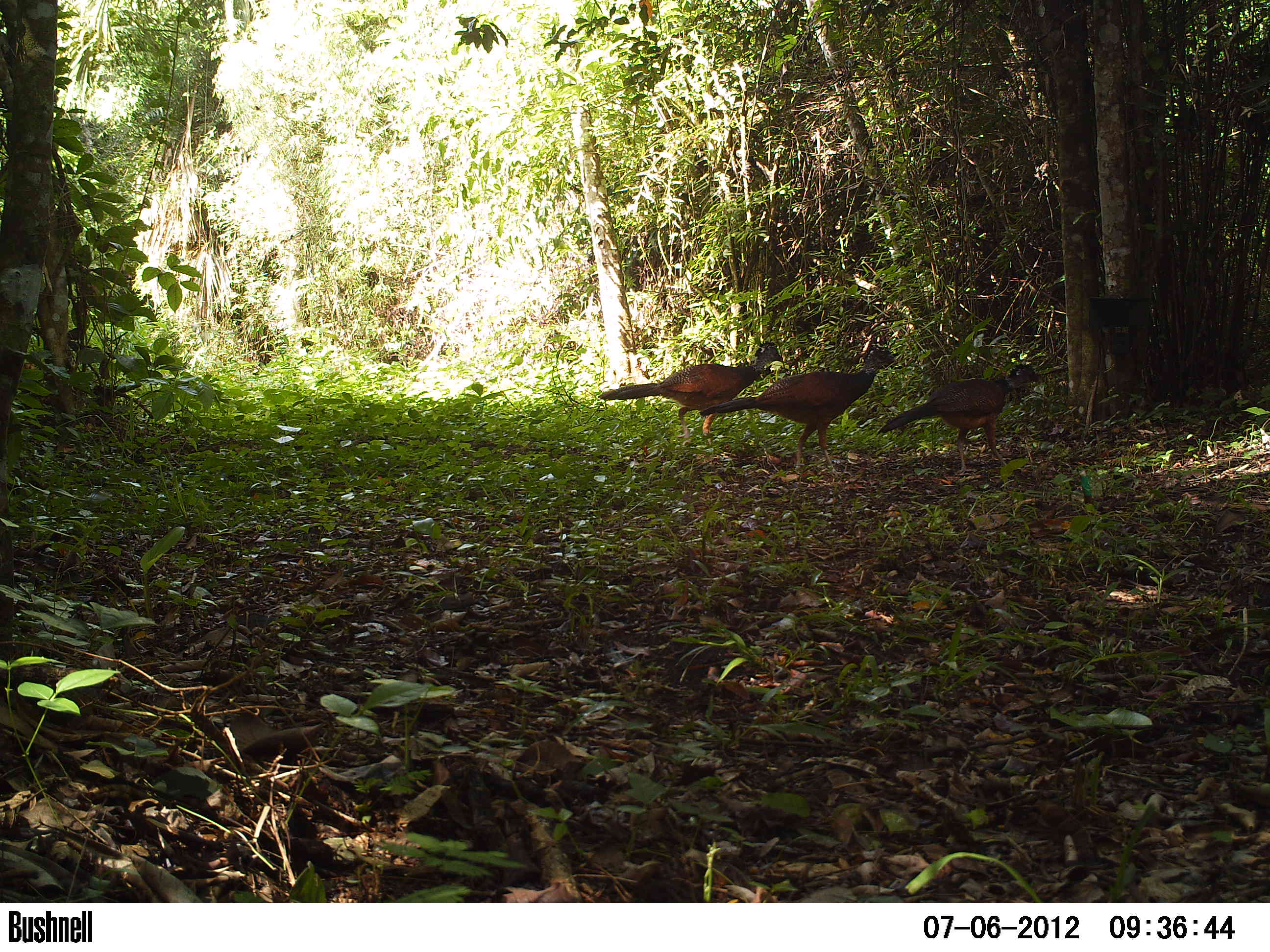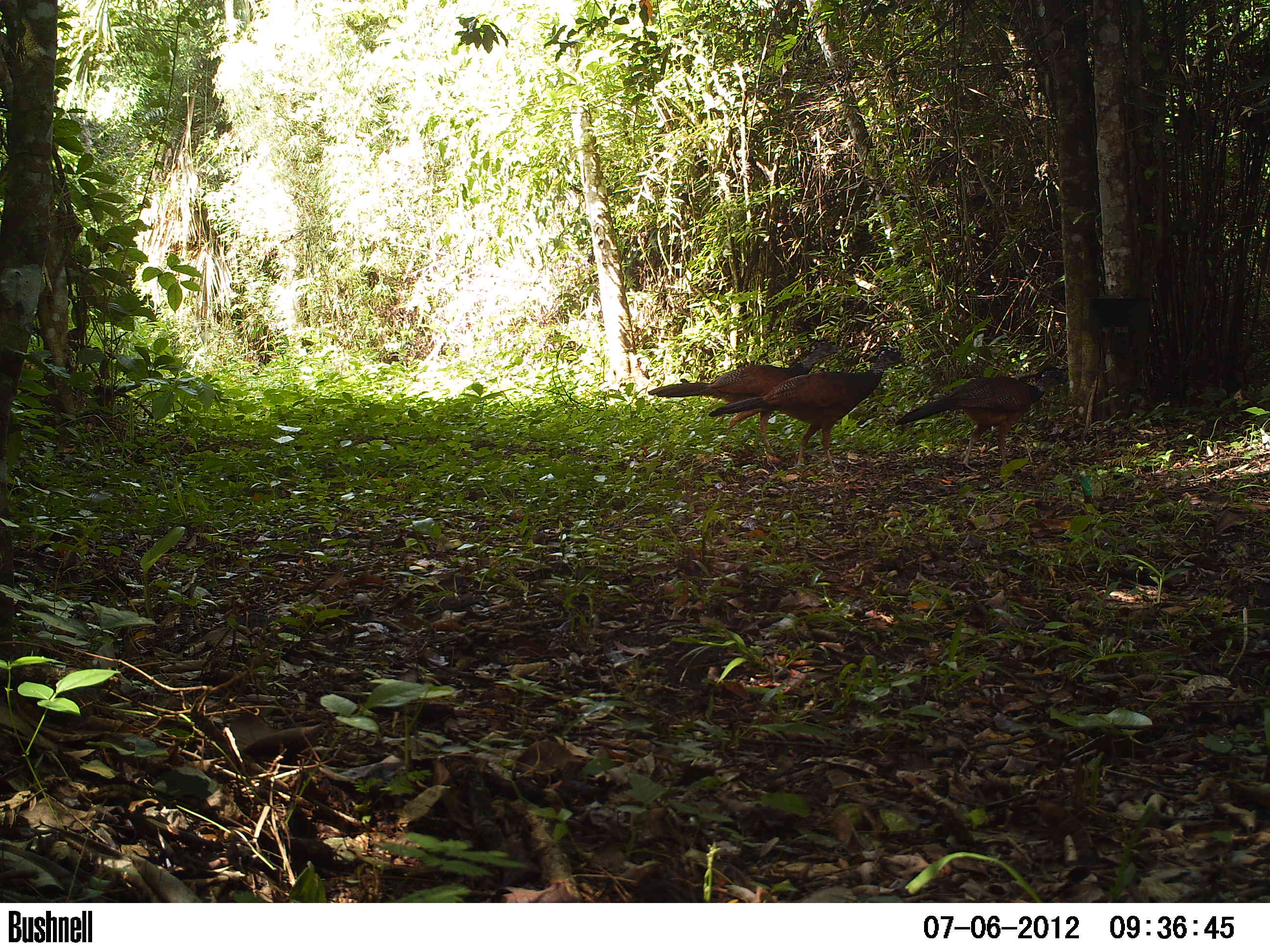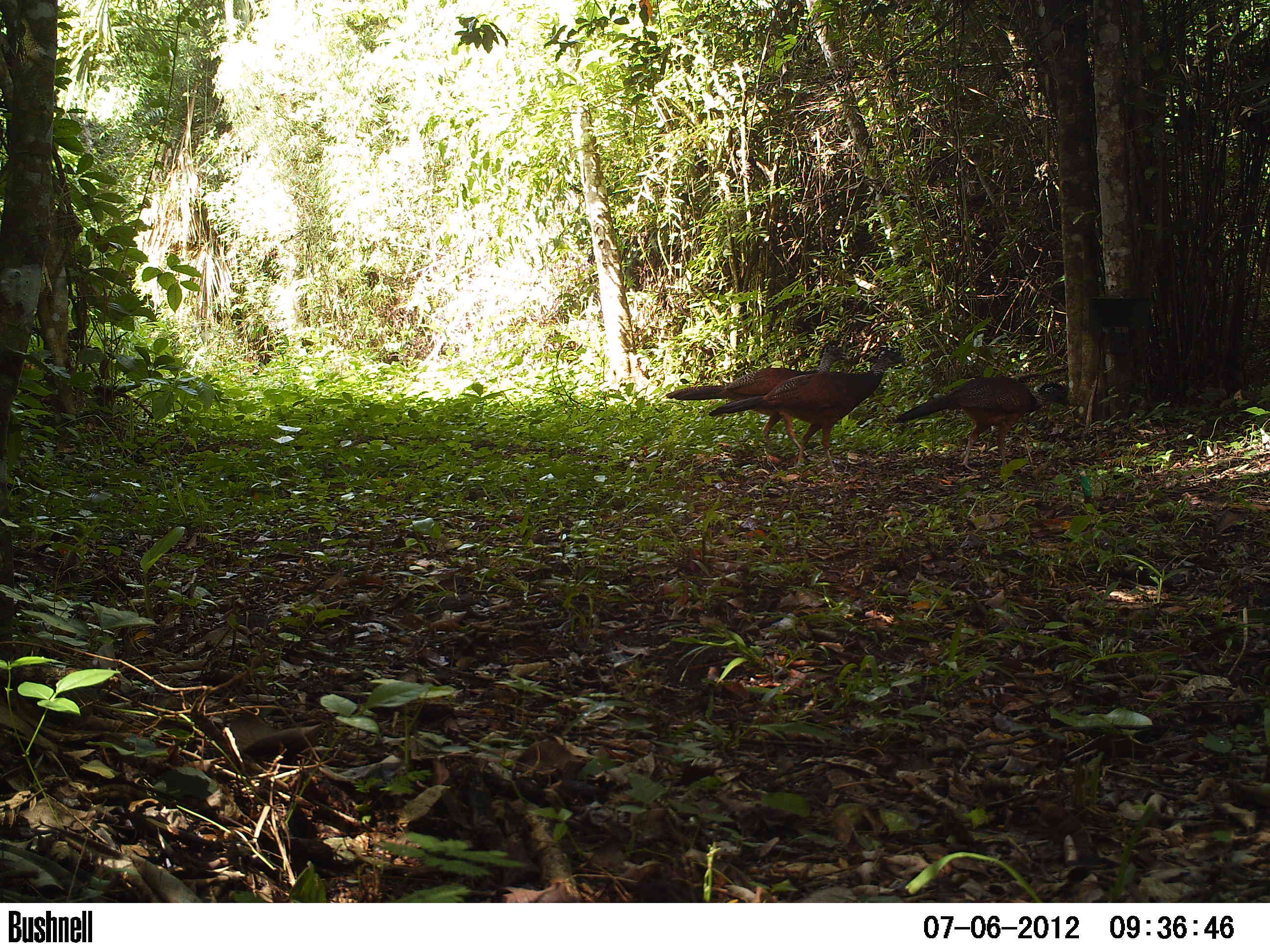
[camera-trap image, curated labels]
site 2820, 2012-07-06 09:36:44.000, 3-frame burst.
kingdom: Animalia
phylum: Chordata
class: Aves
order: Galliformes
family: Cracidae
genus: Crax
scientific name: Crax rubra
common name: great curassow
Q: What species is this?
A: Crax rubra (great curassow).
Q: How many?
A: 3.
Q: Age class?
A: Adult.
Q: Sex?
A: Female.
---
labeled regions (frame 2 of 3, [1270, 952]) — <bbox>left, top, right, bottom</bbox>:
crax rubra: <bbox>708, 347, 910, 477</bbox>; <bbox>648, 337, 842, 456</bbox>; <bbox>893, 363, 1070, 480</bbox>